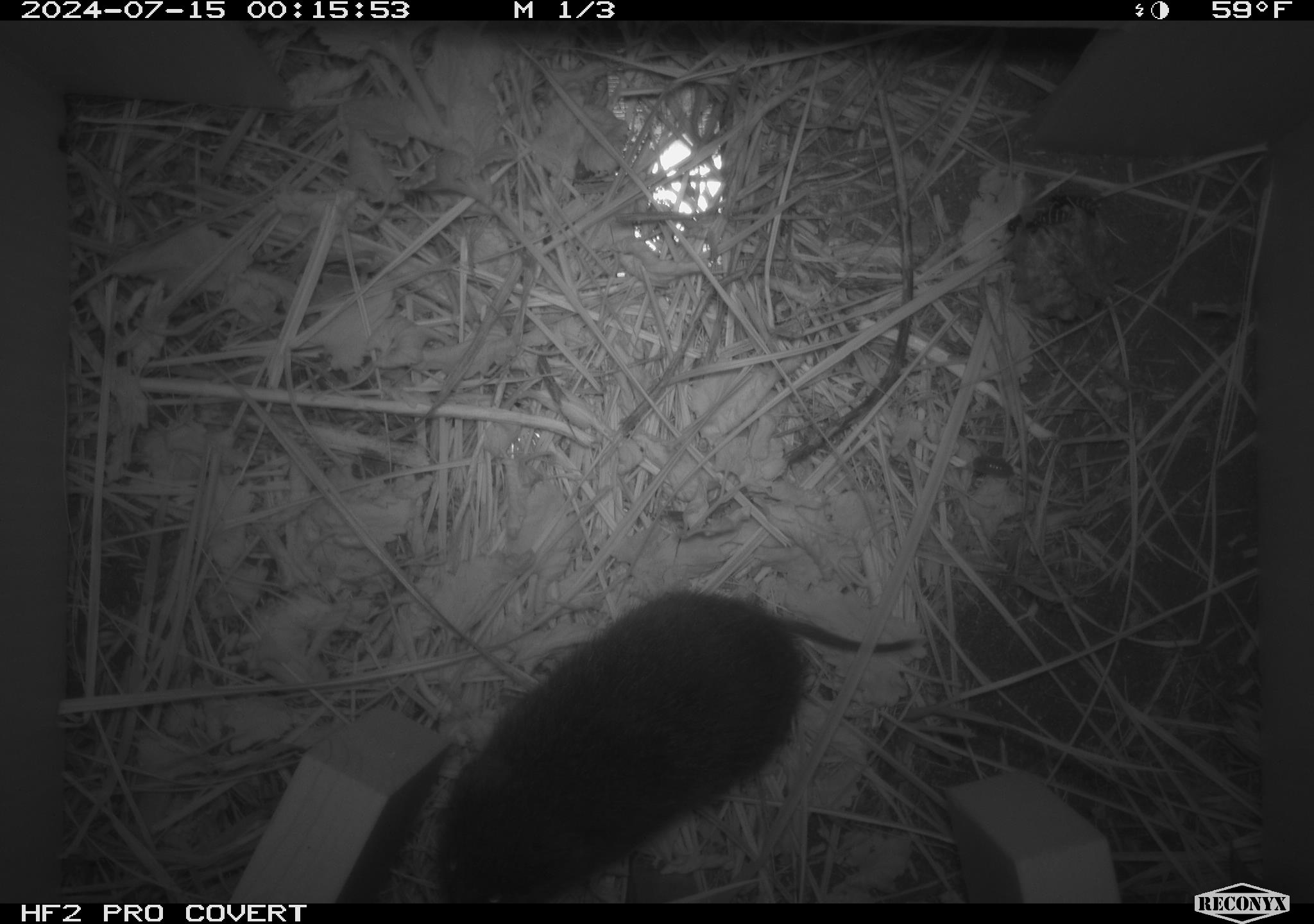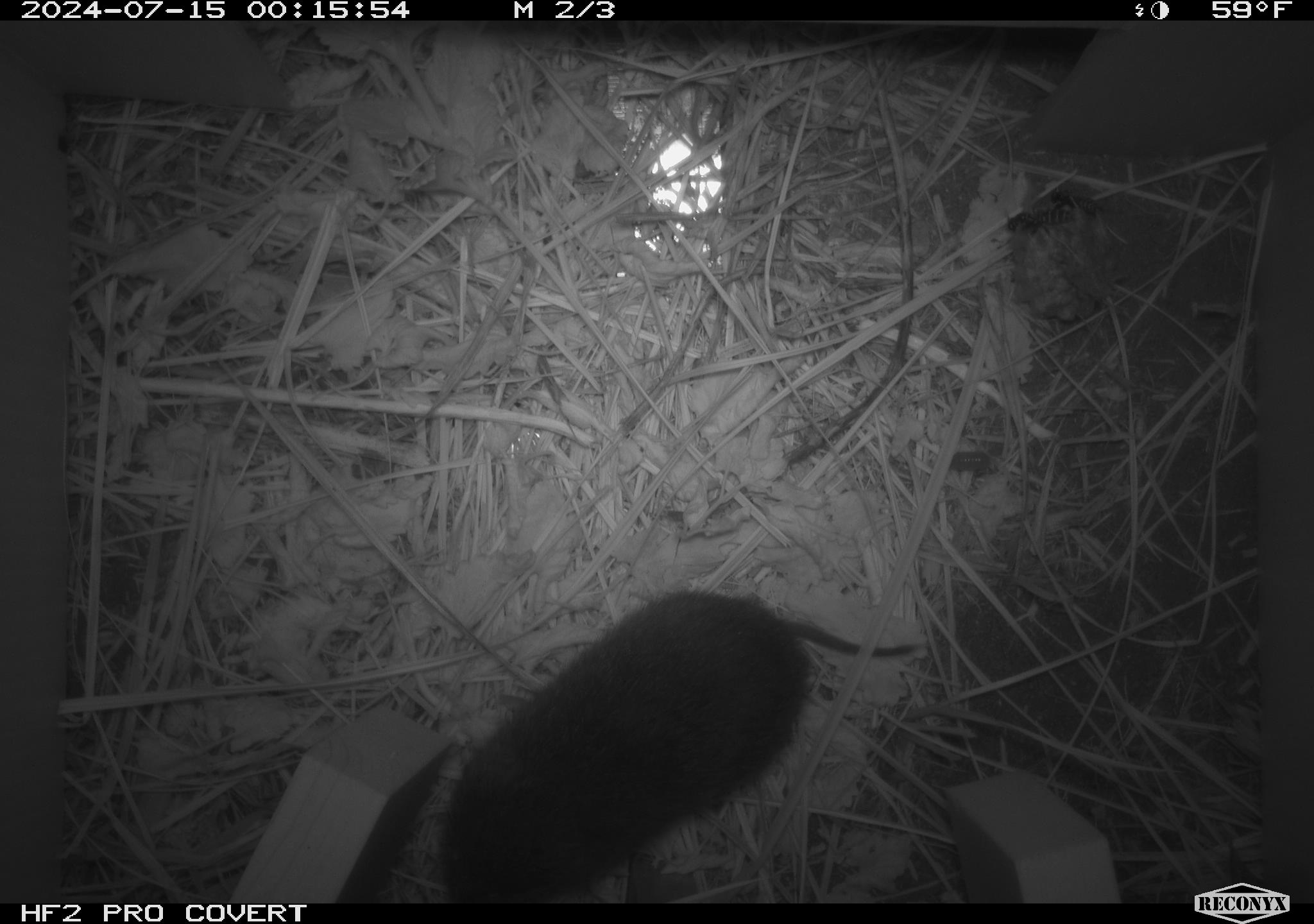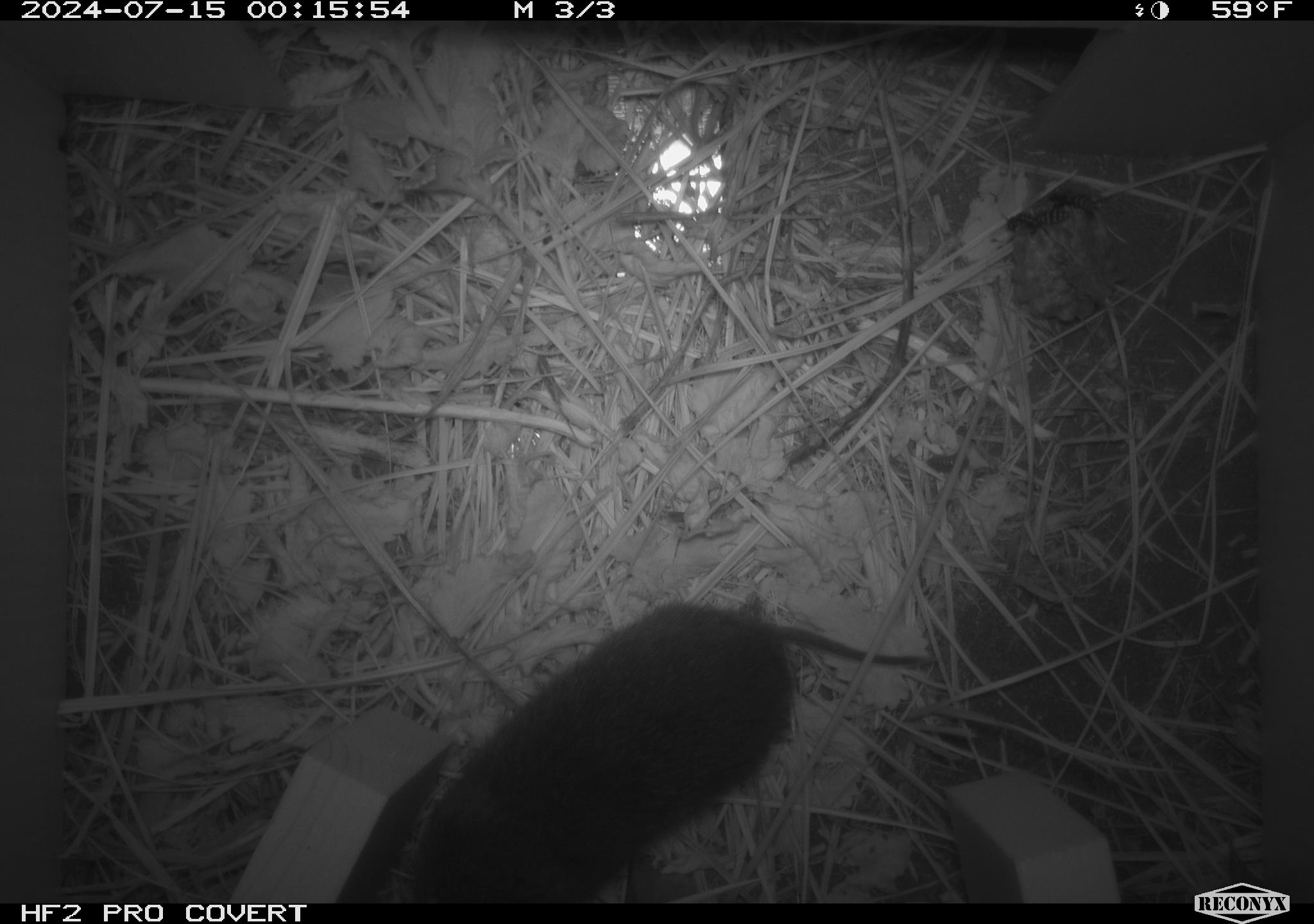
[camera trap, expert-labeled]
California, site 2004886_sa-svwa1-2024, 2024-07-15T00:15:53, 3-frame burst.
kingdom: Animalia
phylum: Arthropoda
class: Insecta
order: Hymenoptera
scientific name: Hymenoptera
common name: ants, bees, wasps, and sawflies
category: hymenoptera order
Hymenoptera order (ants, bees, wasps, and sawflies) (Hymenoptera).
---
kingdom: Animalia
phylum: Chordata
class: Mammalia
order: Rodentia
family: Cricetidae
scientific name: Arvicolinae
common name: voles, lemmings, and muskrats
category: arvicolinae subfamily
Arvicolinae subfamily (voles, lemmings, and muskrats) (Arvicolinae).